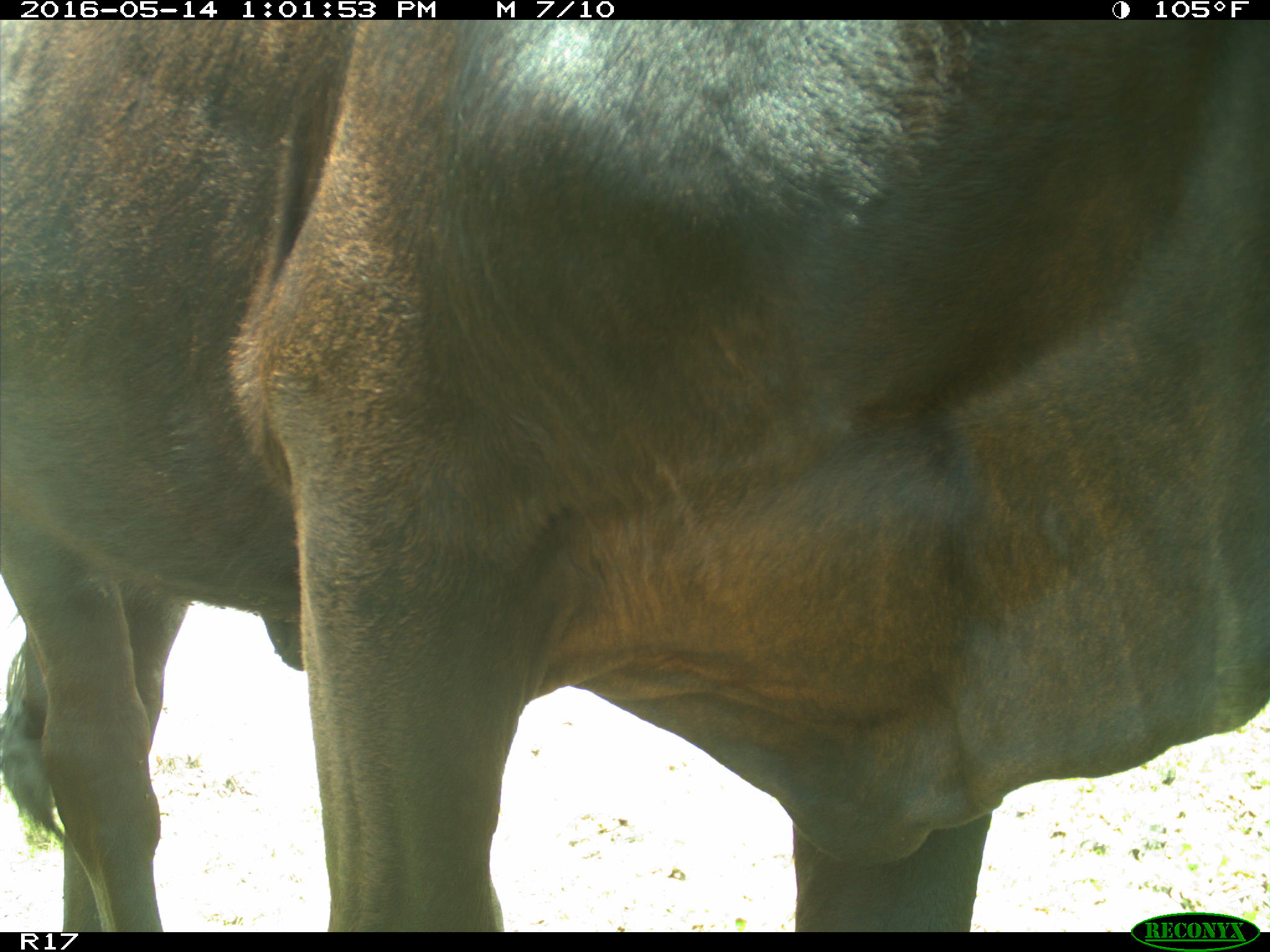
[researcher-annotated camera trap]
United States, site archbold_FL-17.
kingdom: Animalia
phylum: Chordata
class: Mammalia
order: Artiodactyla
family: Bovidae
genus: Bos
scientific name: Bos taurus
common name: domestic cow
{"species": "Bos taurus (domestic cow)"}